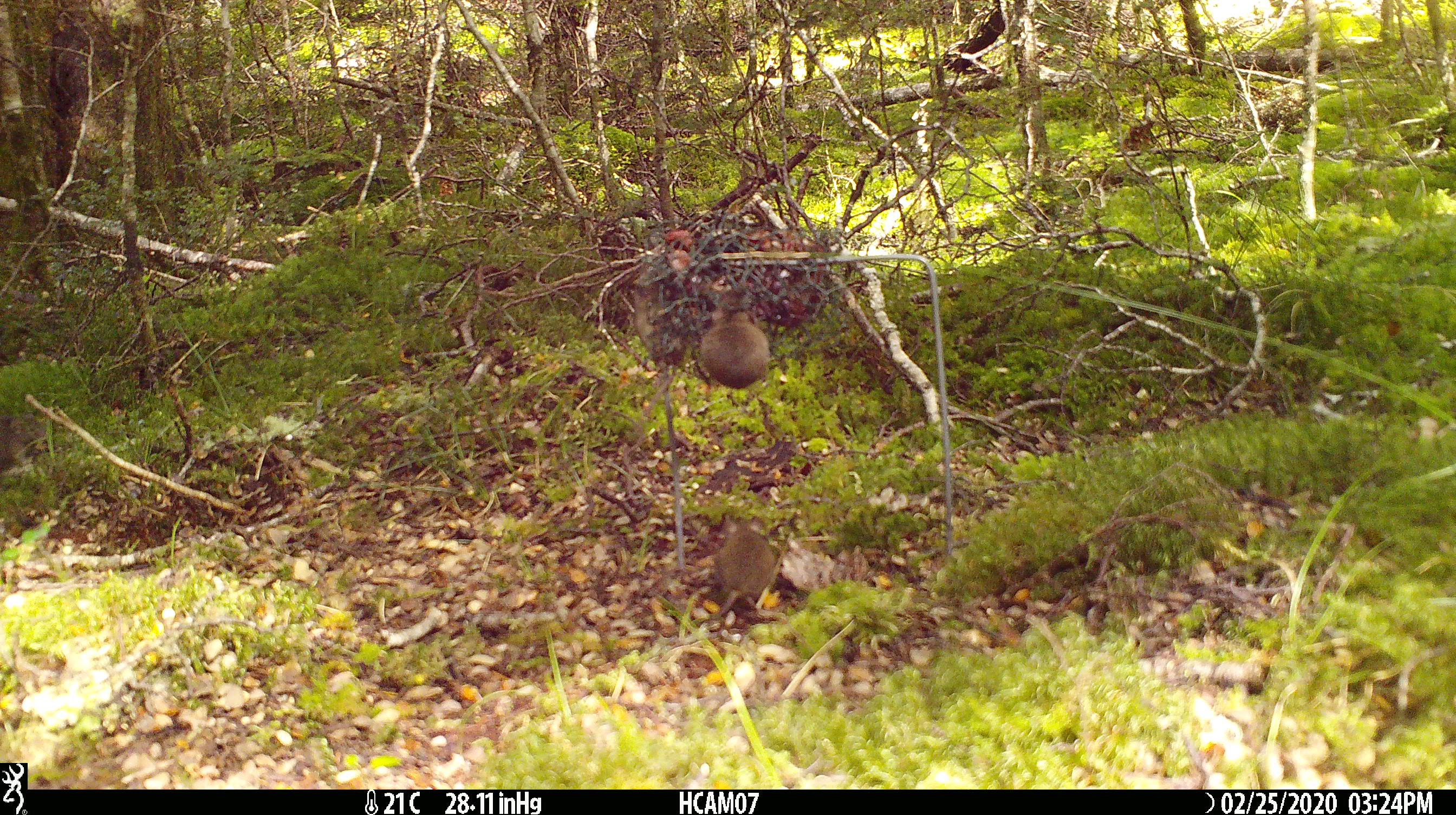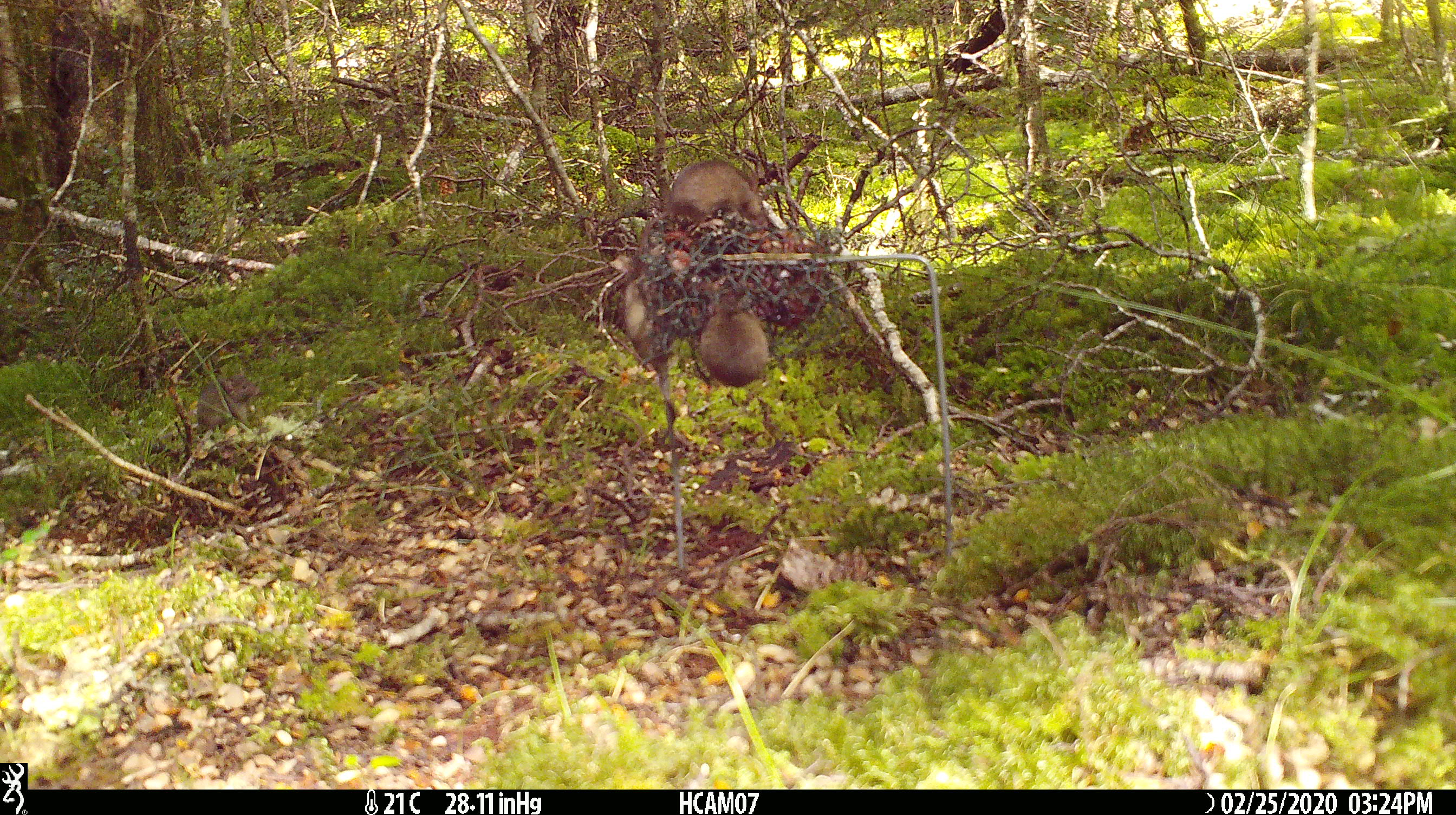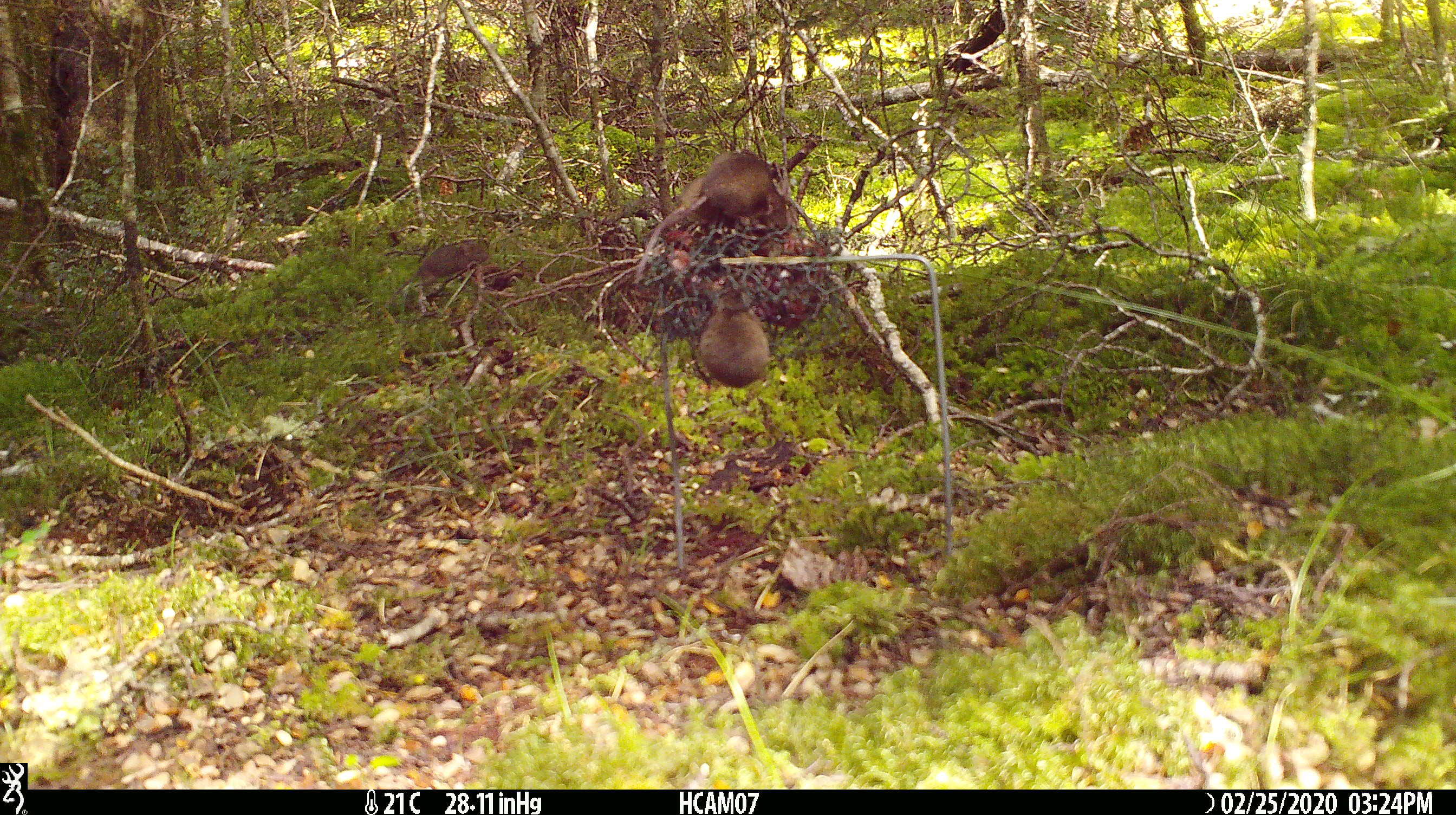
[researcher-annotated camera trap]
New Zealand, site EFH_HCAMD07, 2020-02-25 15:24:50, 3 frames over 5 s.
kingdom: Animalia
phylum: Chordata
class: Mammalia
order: Rodentia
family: Muridae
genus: Mus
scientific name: Mus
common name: mouse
Mouse (Mus).